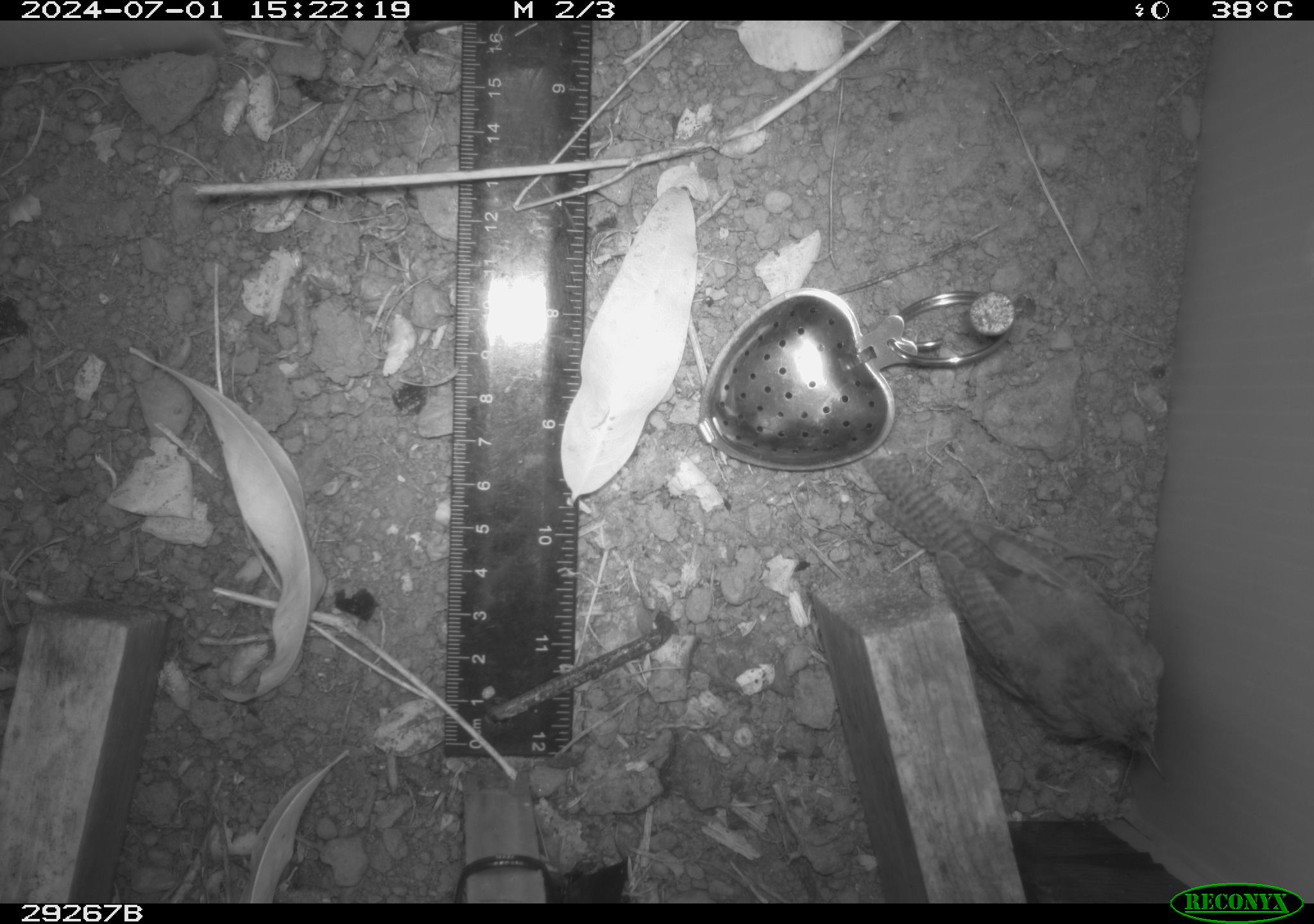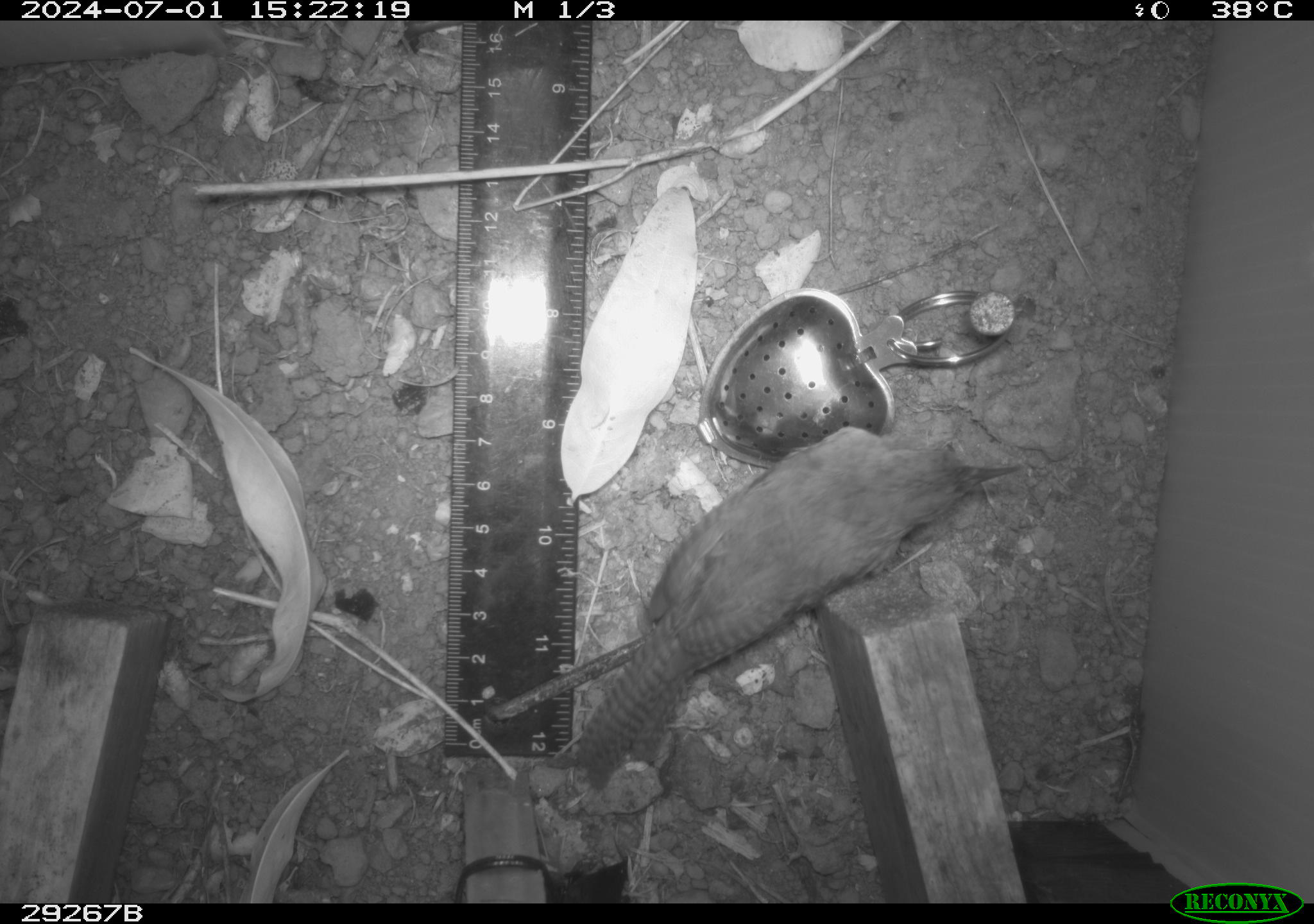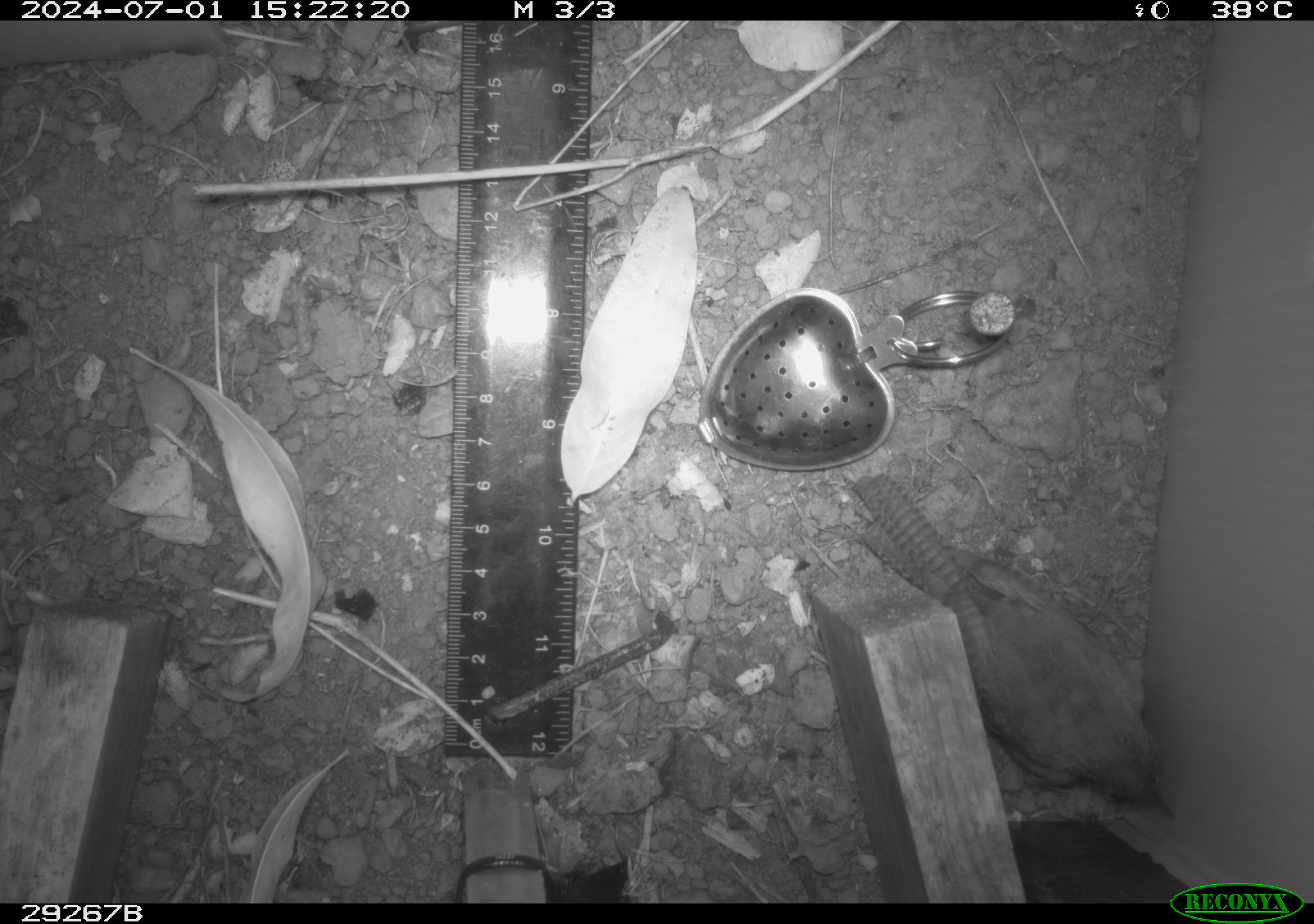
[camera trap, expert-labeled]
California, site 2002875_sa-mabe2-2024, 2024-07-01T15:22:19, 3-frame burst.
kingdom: Animalia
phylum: Chordata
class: Aves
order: Passeriformes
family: Troglodytidae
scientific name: Troglodytidae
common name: wren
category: troglodytidae family